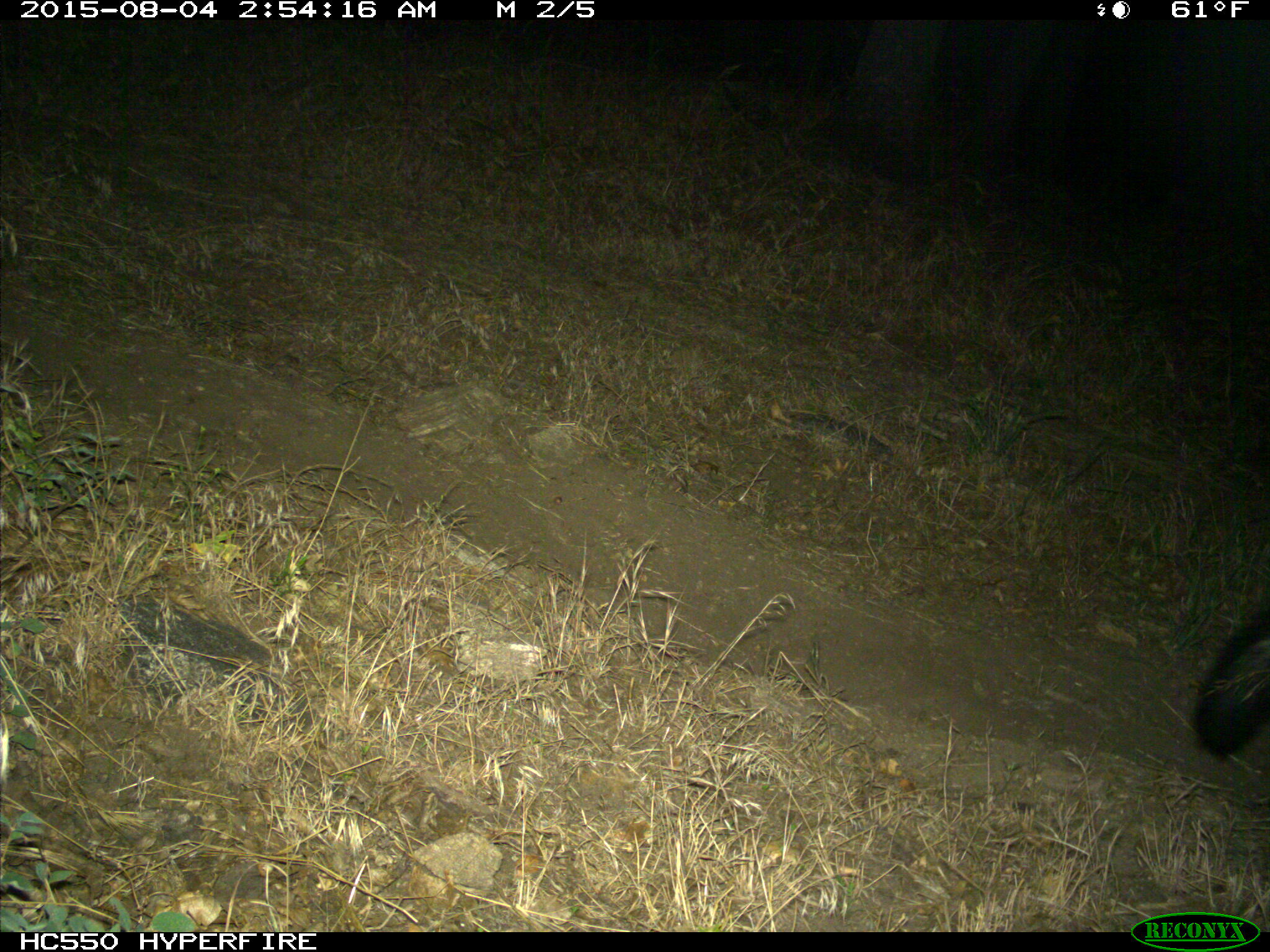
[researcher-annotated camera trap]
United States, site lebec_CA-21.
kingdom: Animalia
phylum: Chordata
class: Mammalia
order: Carnivora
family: Mephitidae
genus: Mephitis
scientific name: Mephitis mephitis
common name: striped skunk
Mephitis mephitis (striped skunk).